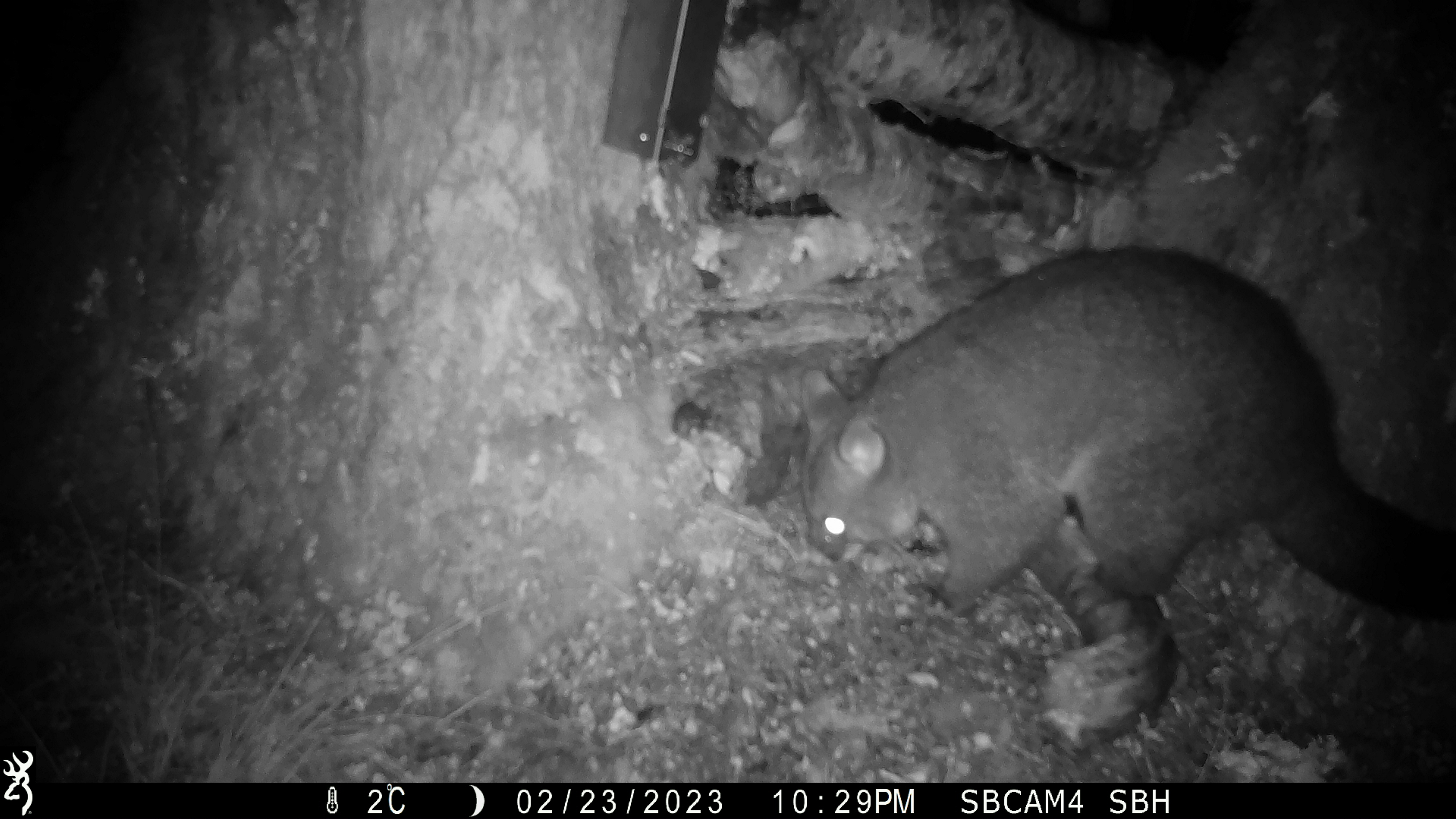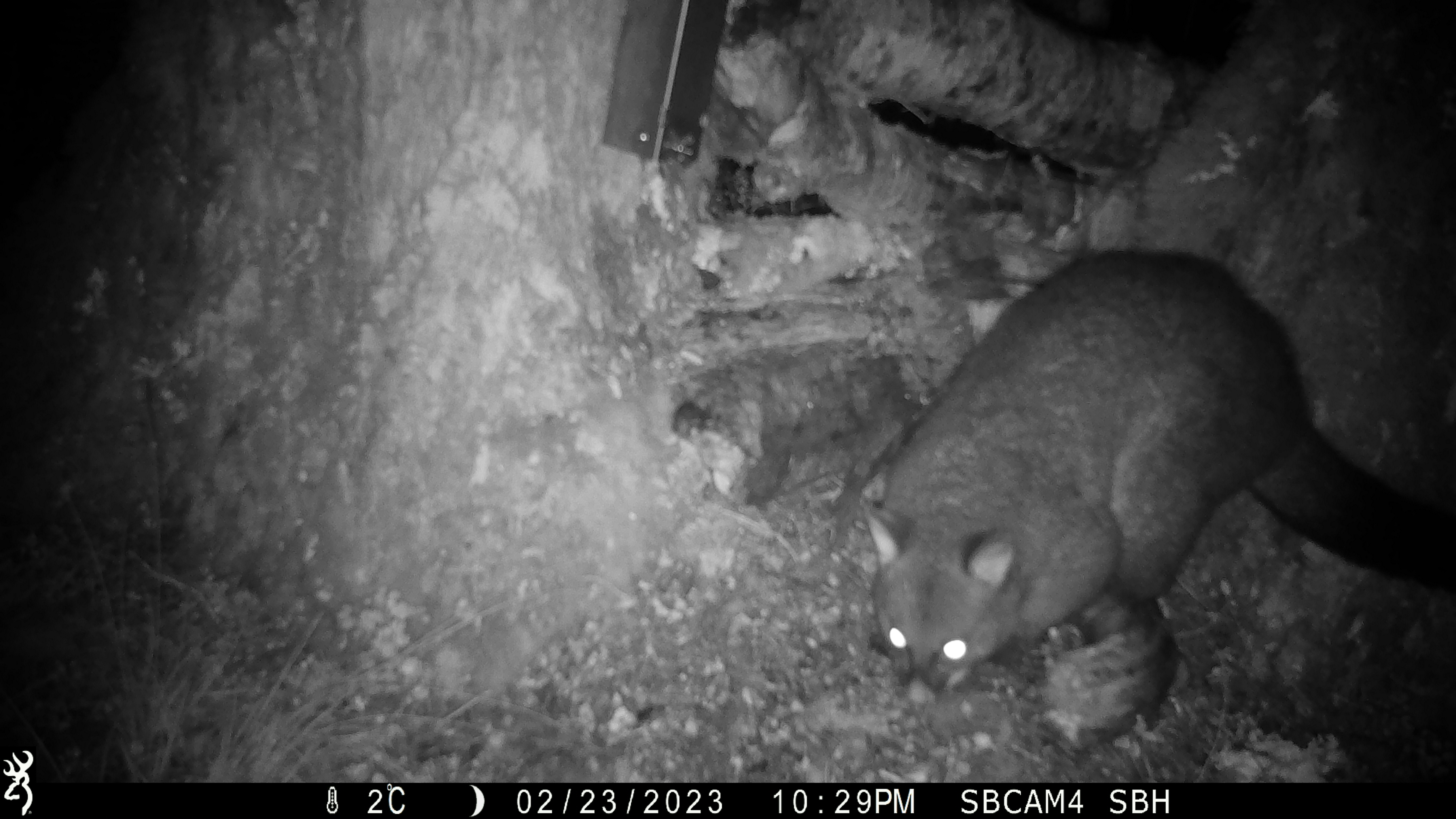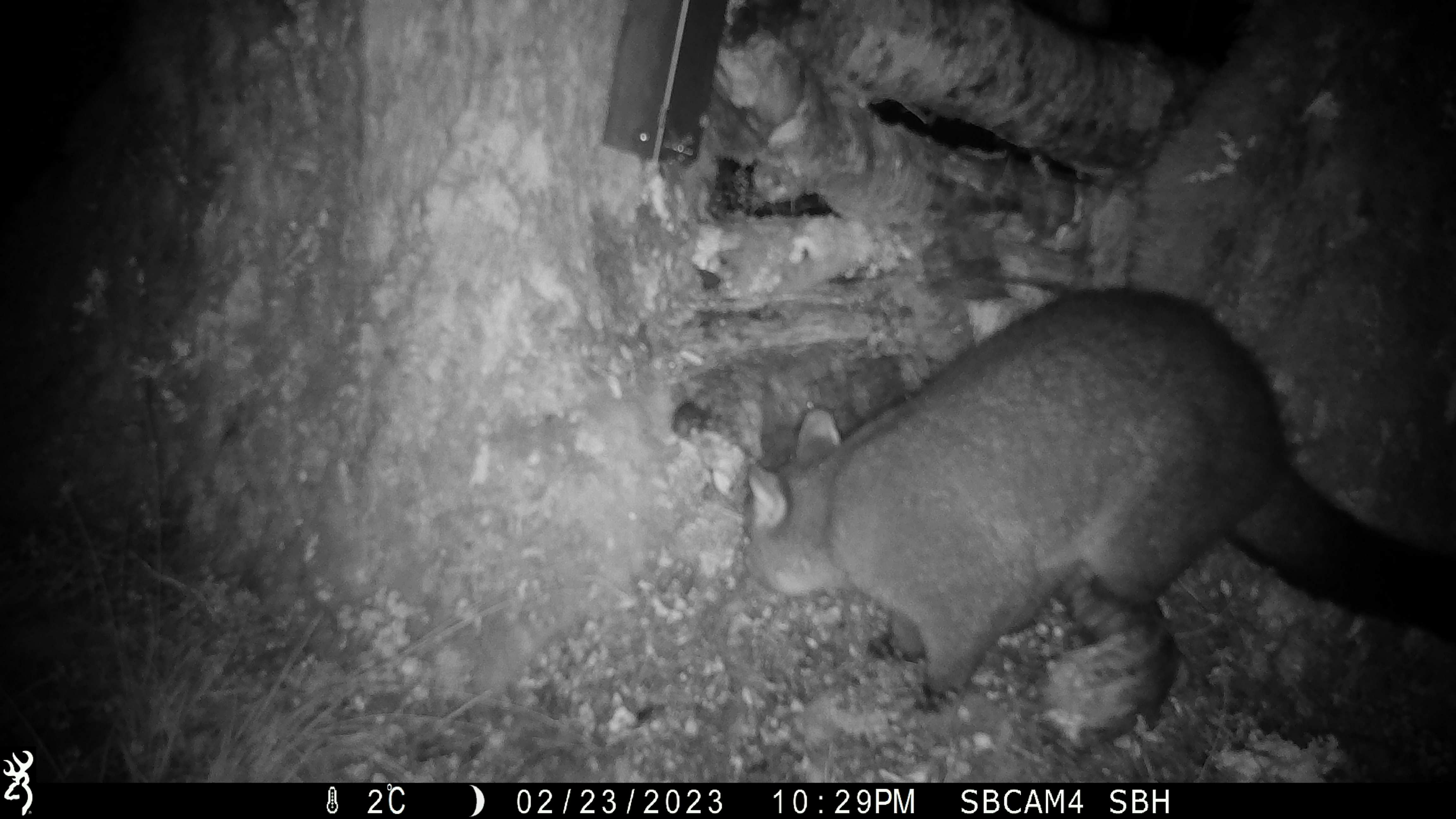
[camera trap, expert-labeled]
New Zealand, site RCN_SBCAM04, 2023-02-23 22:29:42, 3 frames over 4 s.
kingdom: Animalia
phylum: Chordata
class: Mammalia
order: Diprotodontia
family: Phalangeridae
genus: Trichosurus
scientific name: Trichosurus vulpecula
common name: common brushtail possum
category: possum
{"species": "possum (common brushtail possum) (Trichosurus vulpecula)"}